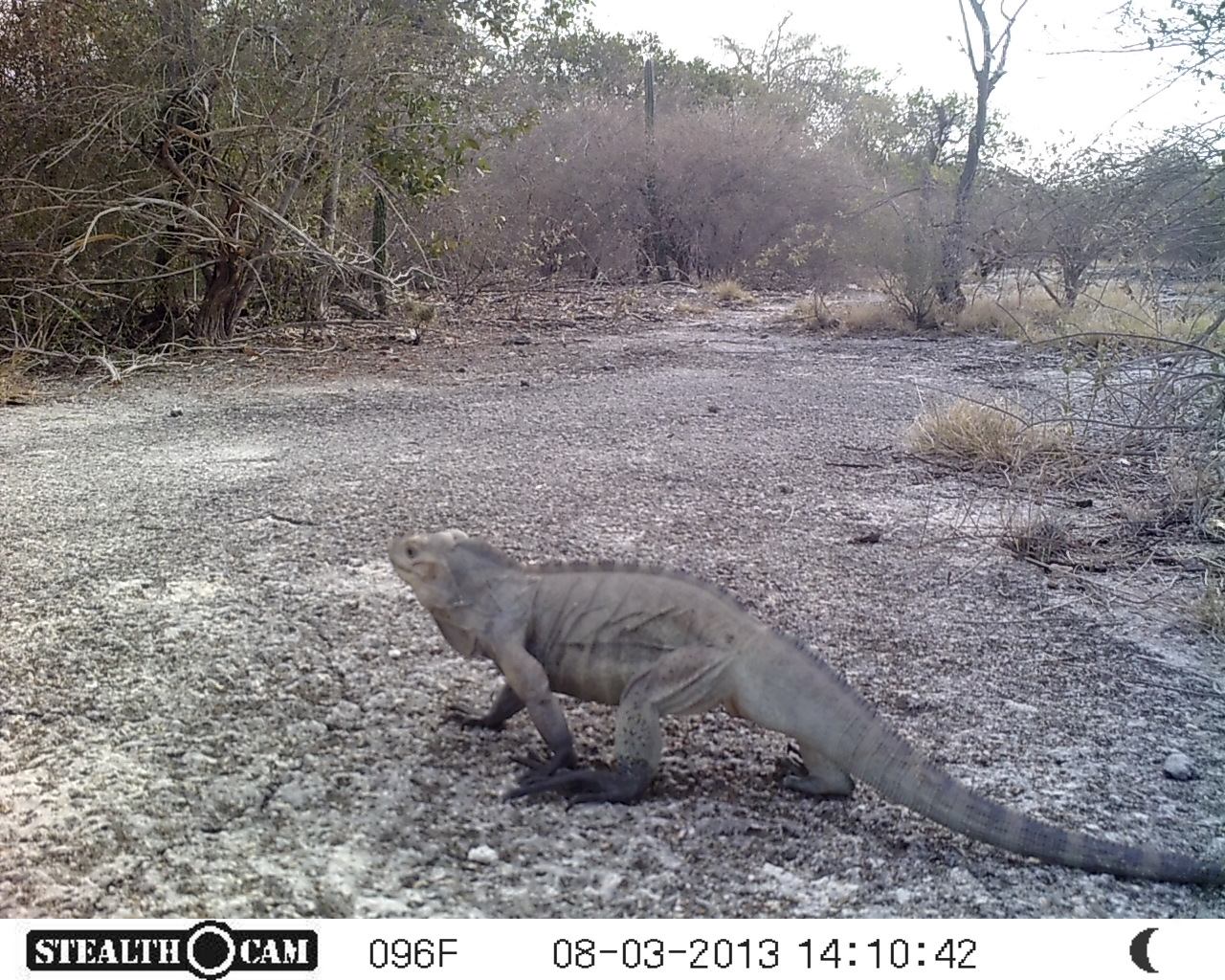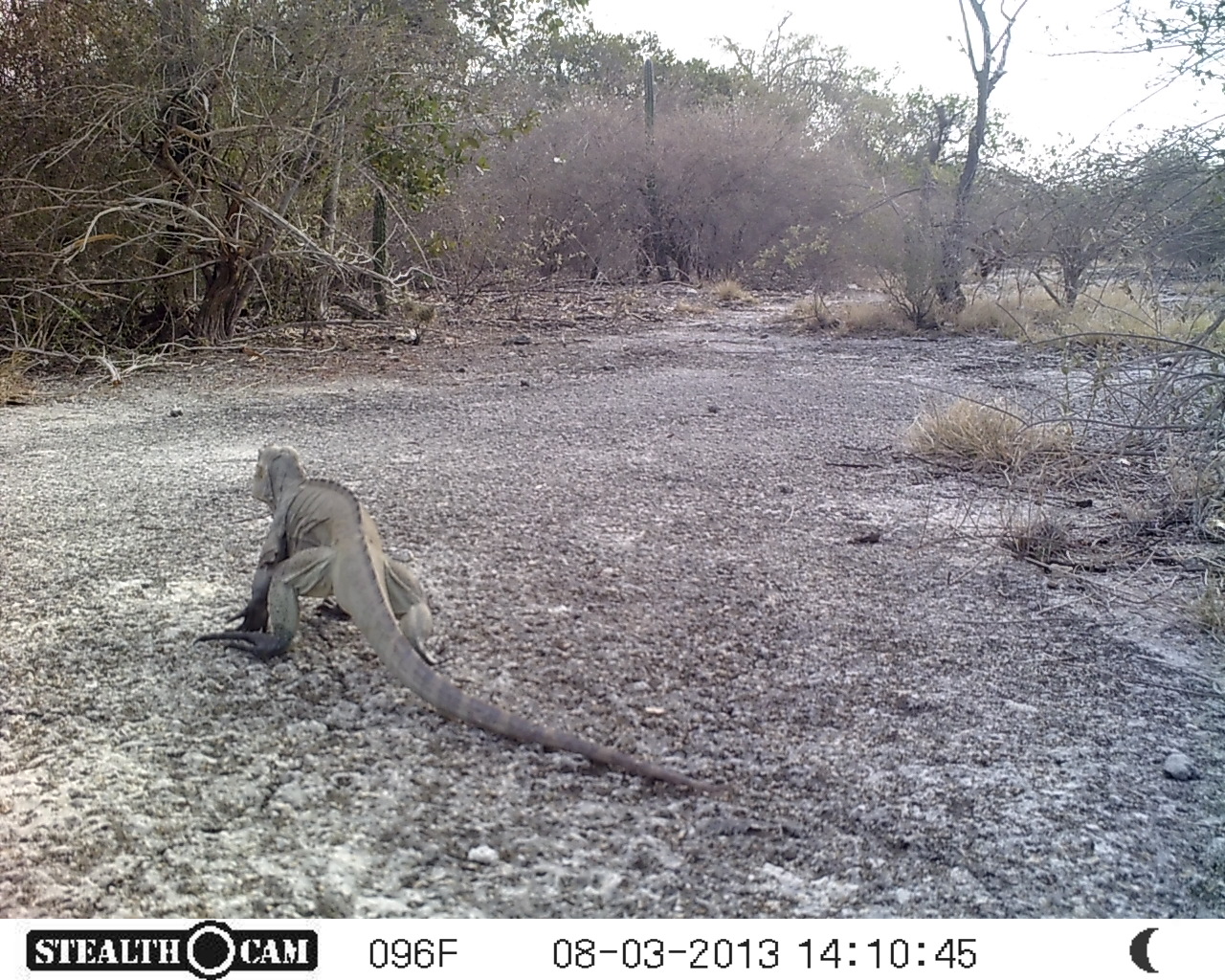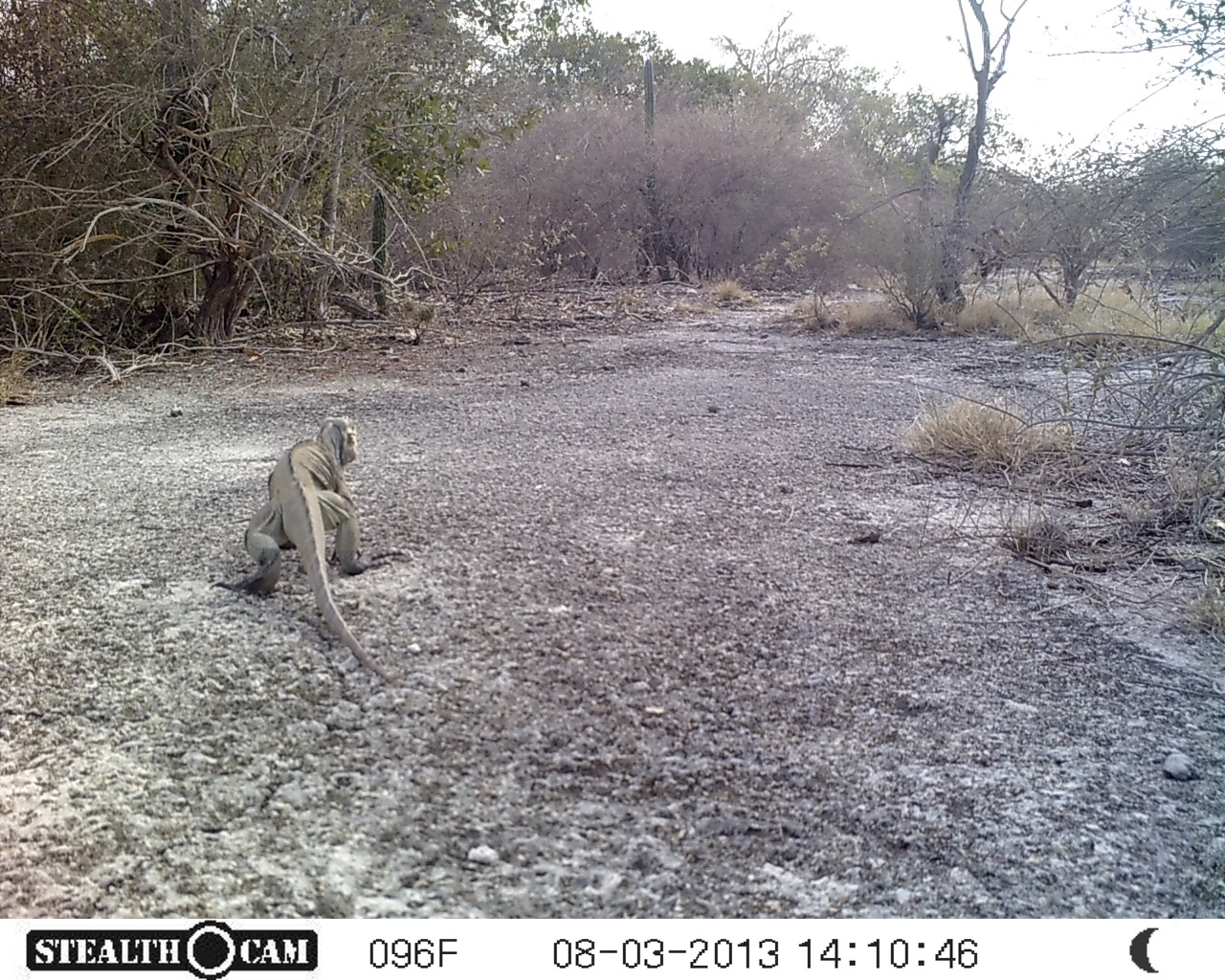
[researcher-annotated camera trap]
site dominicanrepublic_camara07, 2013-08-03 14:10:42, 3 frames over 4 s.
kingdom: Animalia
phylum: Chordata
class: Reptilia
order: Squamata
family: Iguanidae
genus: Iguana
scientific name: Iguana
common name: typical iguanas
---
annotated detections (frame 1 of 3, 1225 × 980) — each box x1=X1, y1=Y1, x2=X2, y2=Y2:
iguana: x1=387, y1=525, x2=1225, y2=899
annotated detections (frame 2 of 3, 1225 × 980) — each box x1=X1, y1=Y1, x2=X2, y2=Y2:
iguana: x1=221, y1=443, x2=729, y2=796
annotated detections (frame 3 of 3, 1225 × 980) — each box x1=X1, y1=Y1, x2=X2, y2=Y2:
iguana: x1=211, y1=412, x2=415, y2=685